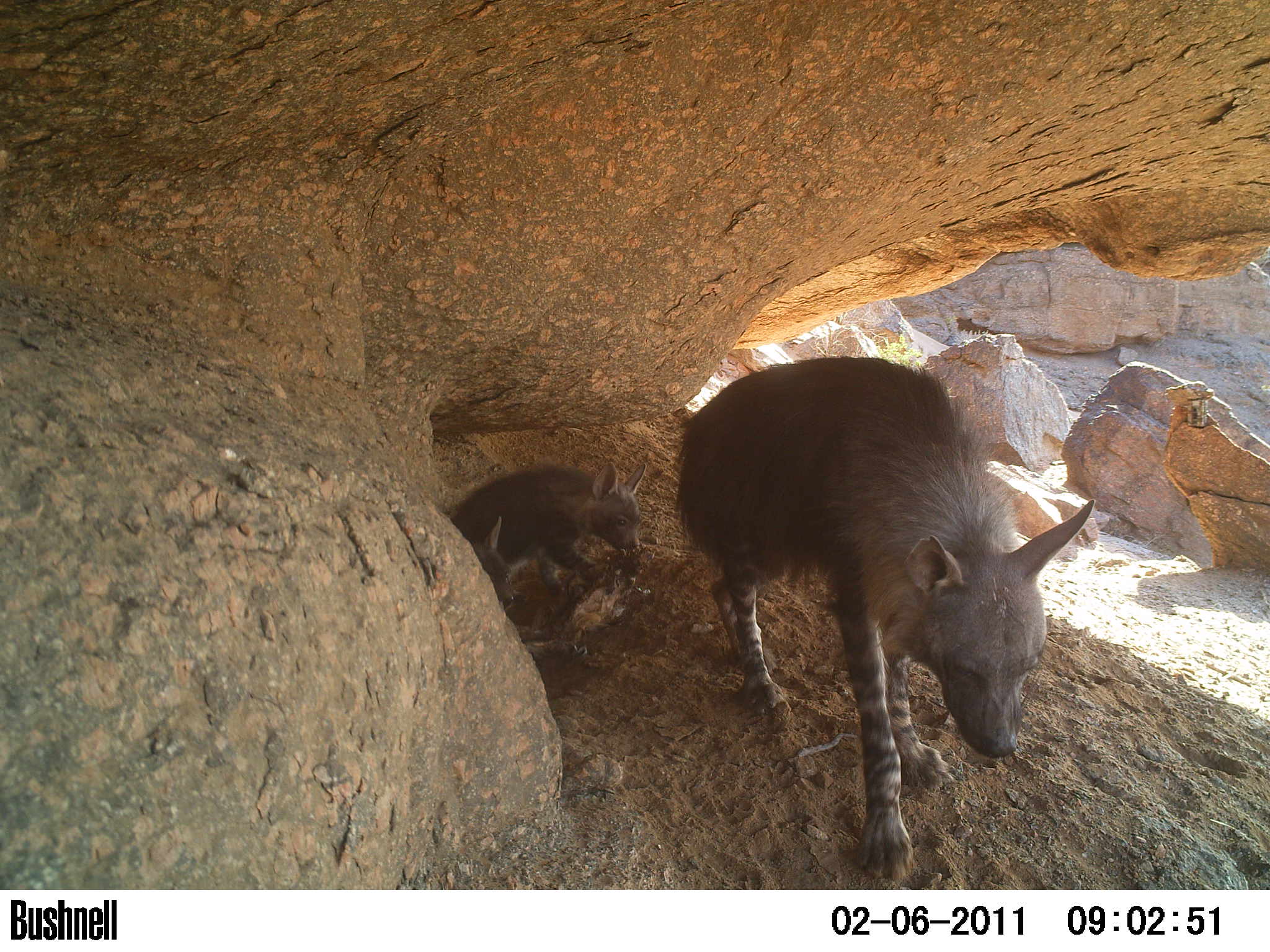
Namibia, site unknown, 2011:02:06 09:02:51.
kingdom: Animalia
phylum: Chordata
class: Mammalia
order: Carnivora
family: Hyaenidae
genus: Parahyaena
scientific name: Parahyaena brunnea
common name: brown hyena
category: hyaena brunnea